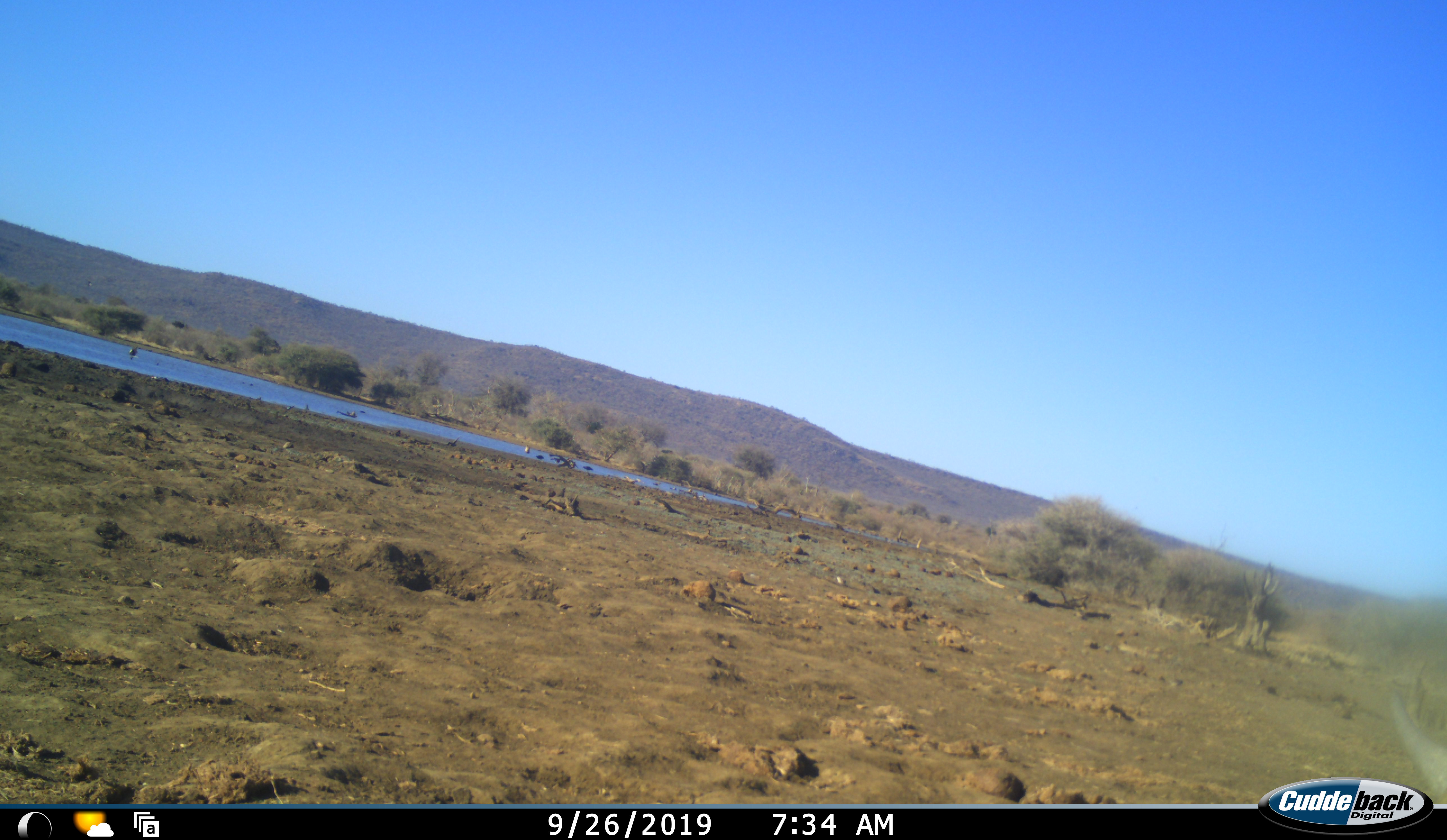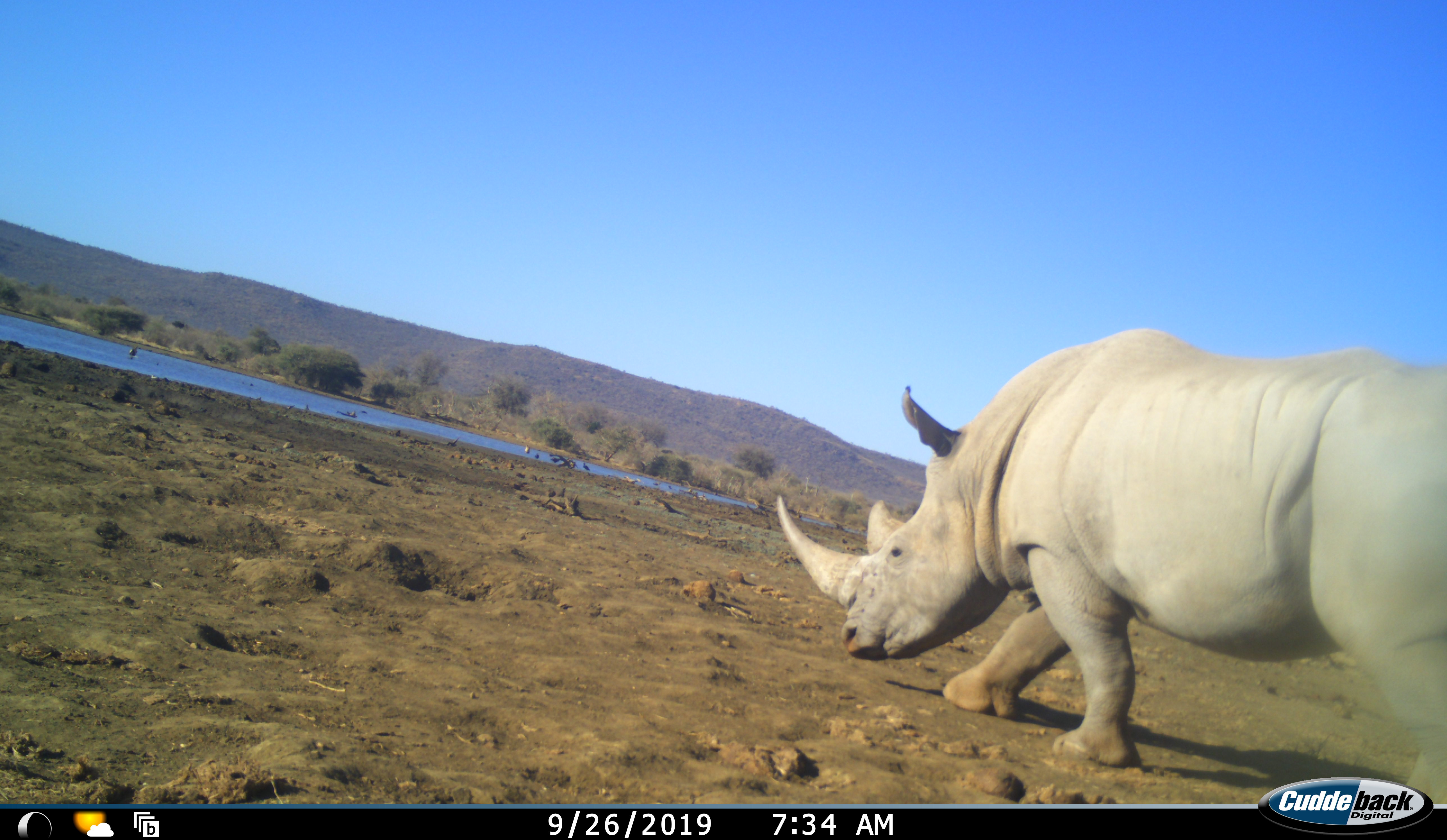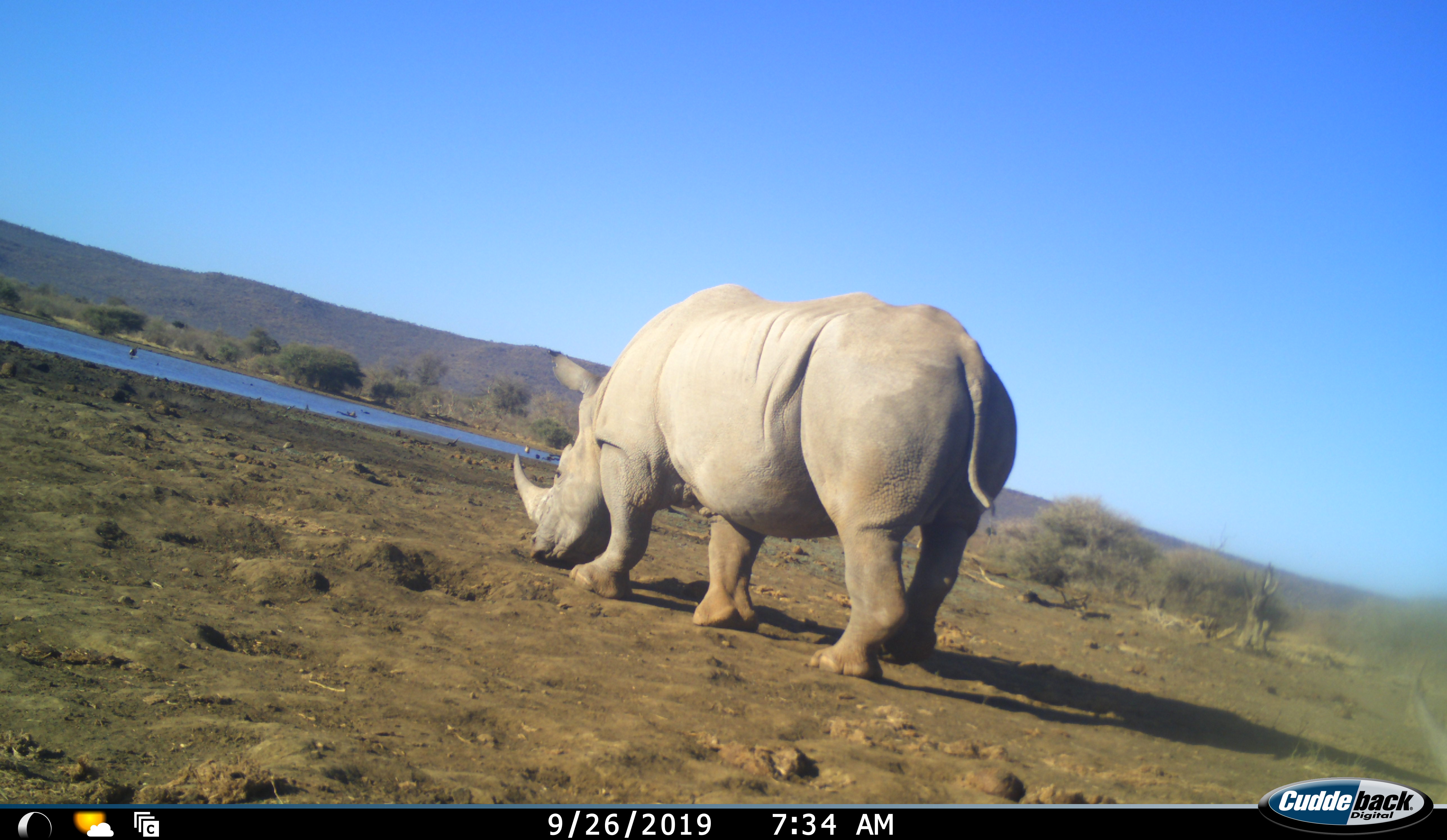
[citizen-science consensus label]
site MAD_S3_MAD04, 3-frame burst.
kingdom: Animalia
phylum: Chordata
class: Mammalia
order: Perissodactyla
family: Rhinocerotidae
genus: Ceratotherium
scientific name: Ceratotherium simum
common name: white rhinoceros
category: rhinoceroswhite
Rhinoceroswhite (white rhinoceros) (Ceratotherium simum), count 1. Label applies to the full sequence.